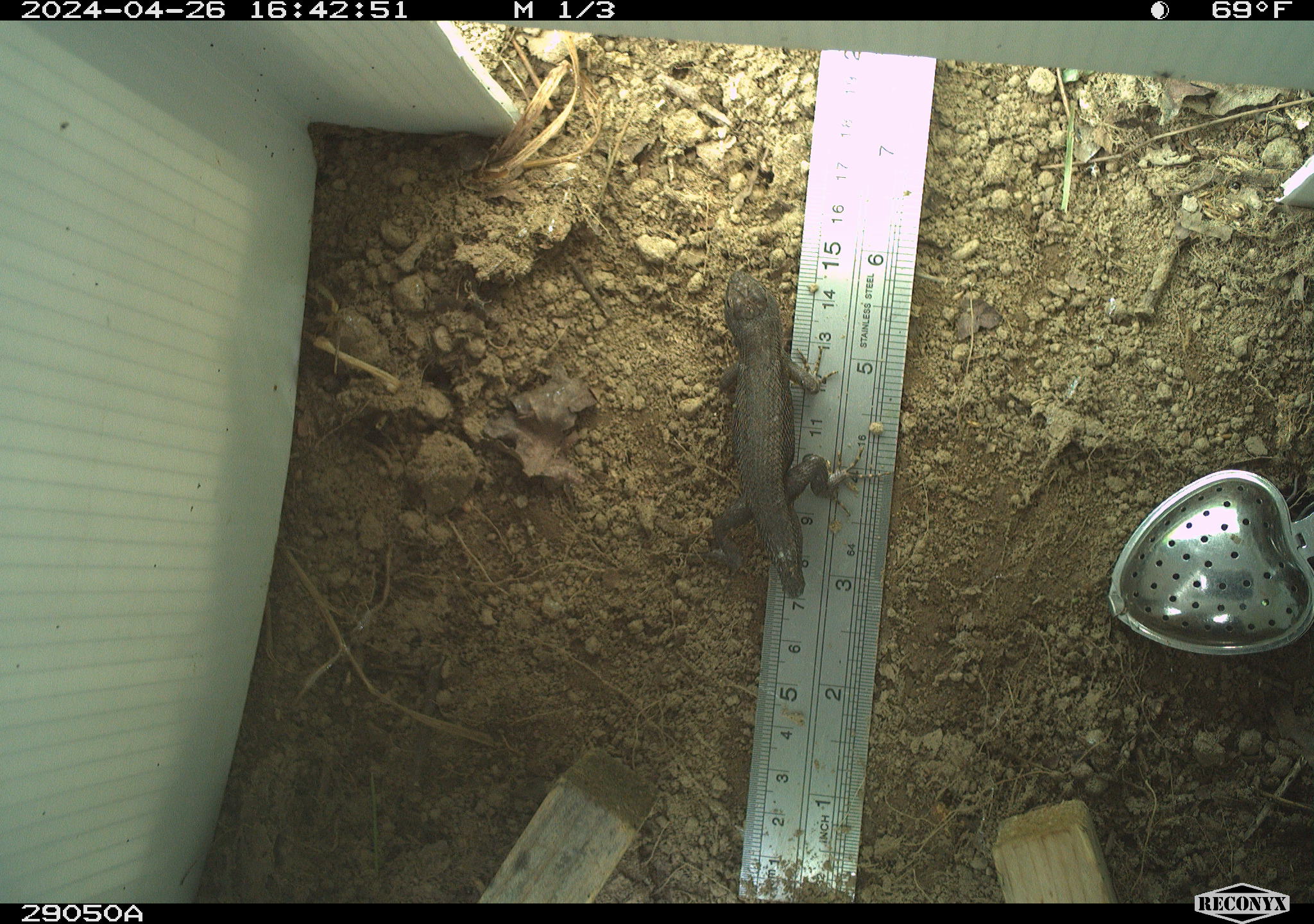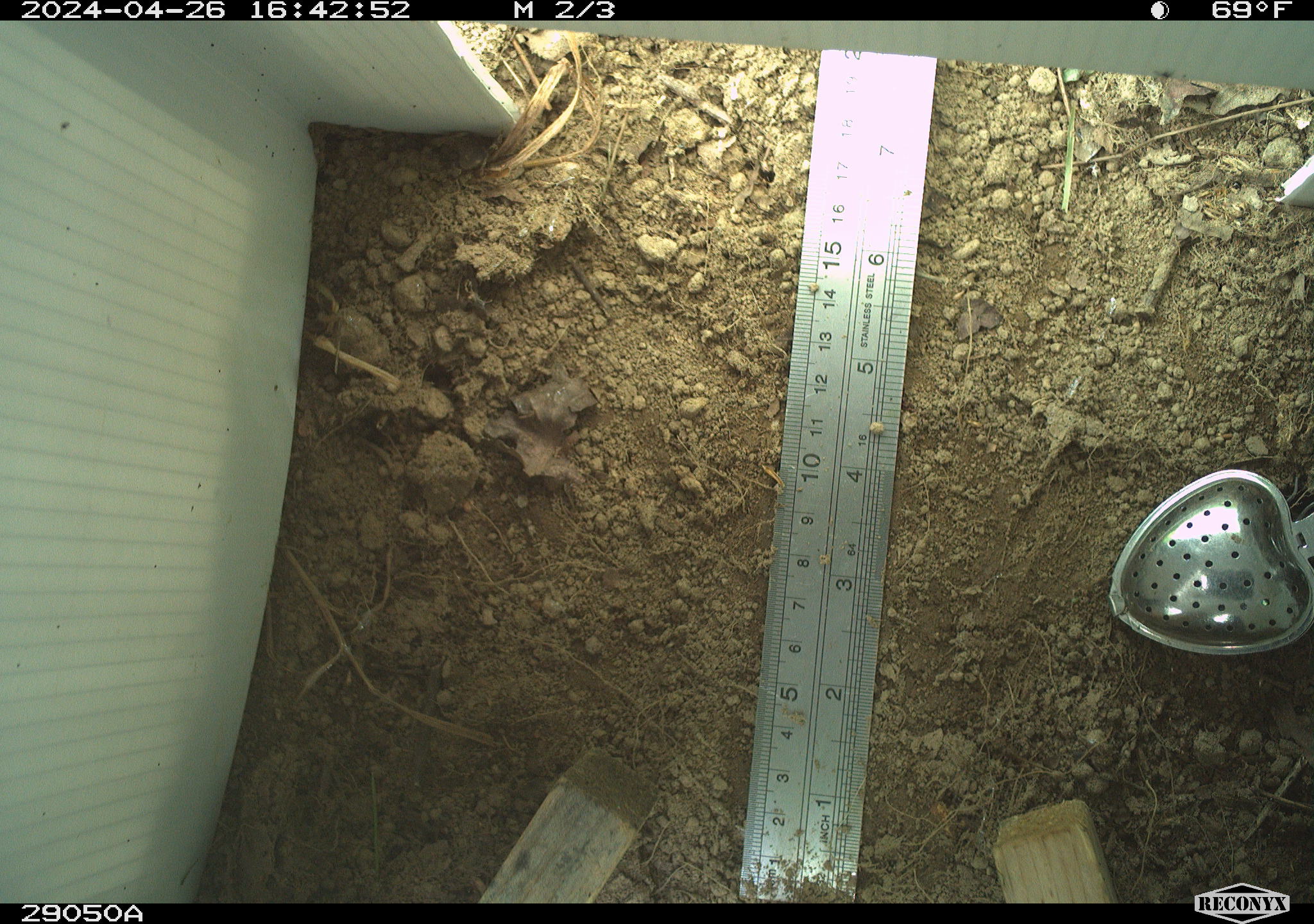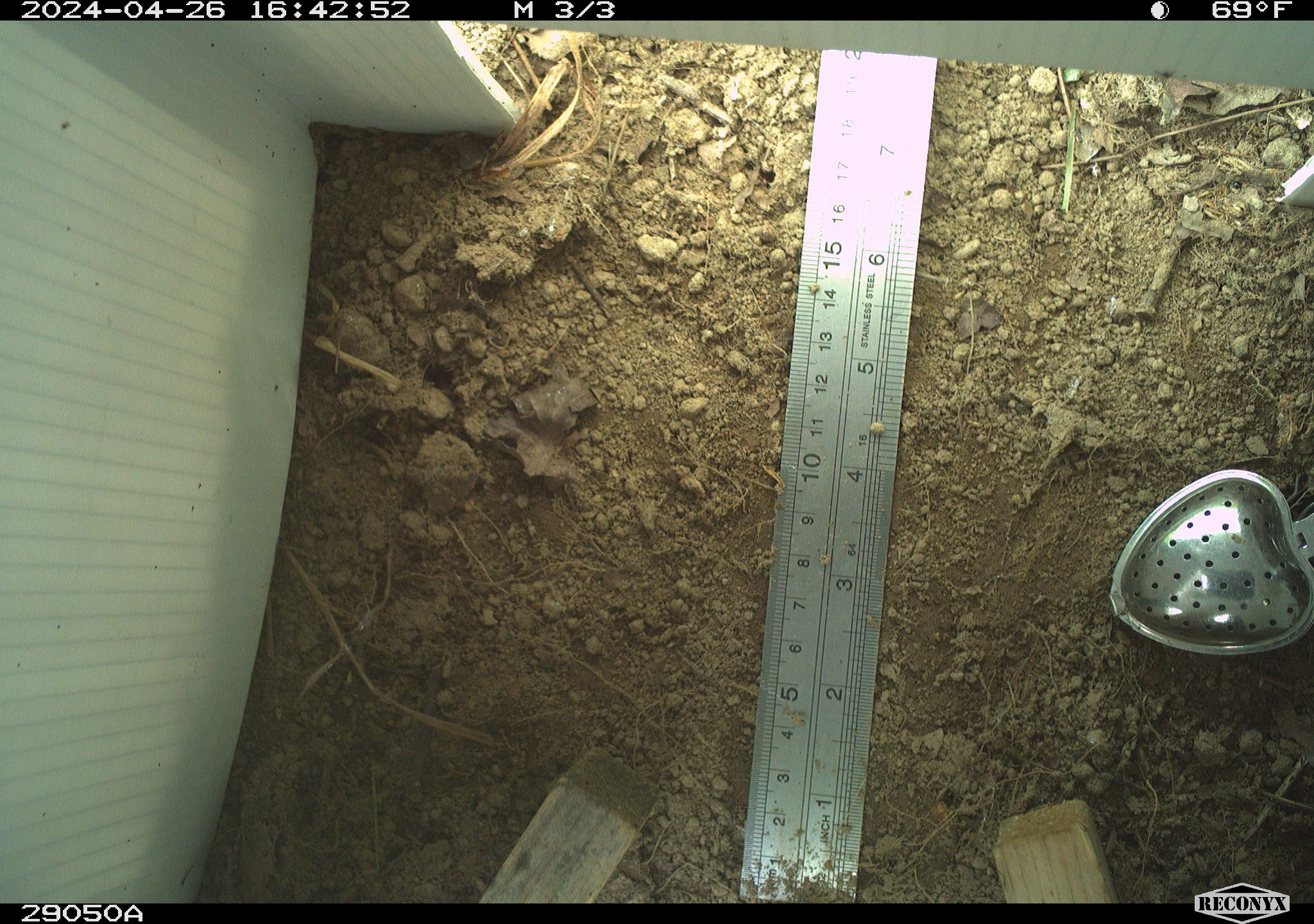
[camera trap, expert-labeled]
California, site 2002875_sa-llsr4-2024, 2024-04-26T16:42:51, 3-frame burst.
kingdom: Animalia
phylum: Chordata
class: Reptilia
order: Squamata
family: Phrynosomatidae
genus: Sceloporus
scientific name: Sceloporus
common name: spiny lizards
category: sceloporus species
Sceloporus species (spiny lizards) (Sceloporus).